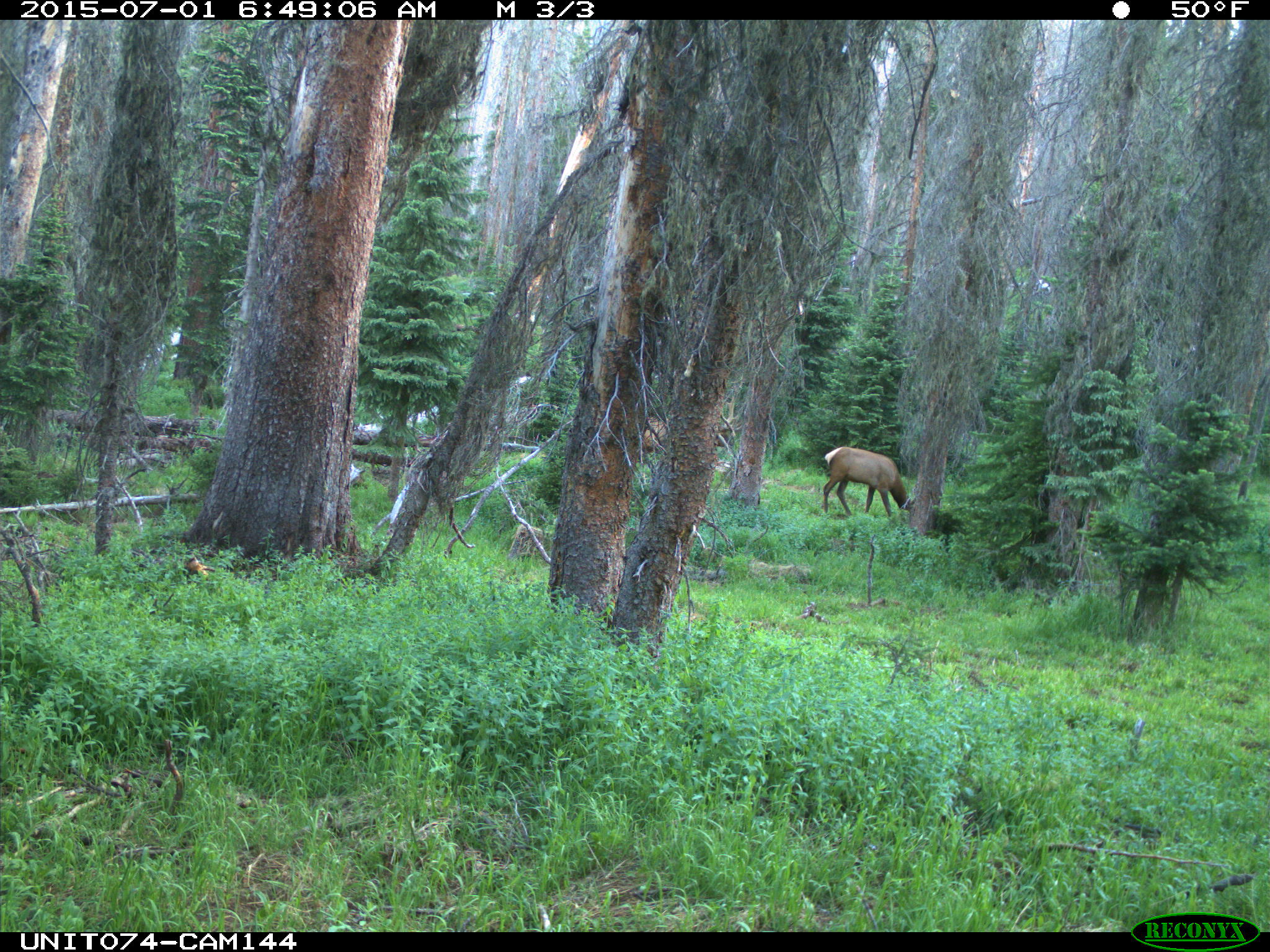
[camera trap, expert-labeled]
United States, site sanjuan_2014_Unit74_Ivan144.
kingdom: Animalia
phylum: Chordata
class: Mammalia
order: Artiodactyla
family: Cervidae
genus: Cervus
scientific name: Cervus elaphus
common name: red deer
Cervus elaphus (red deer).